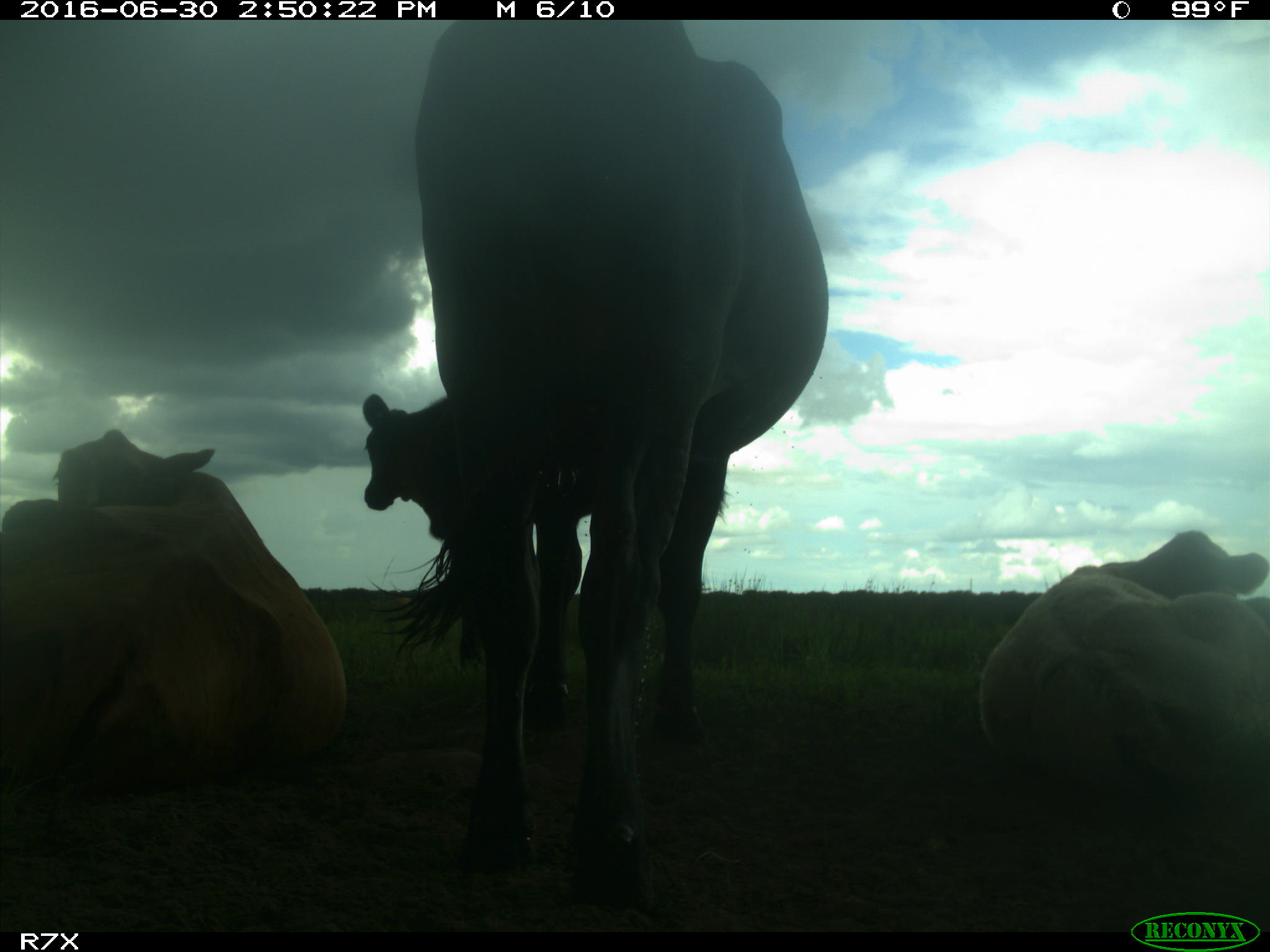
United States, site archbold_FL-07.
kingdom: Animalia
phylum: Chordata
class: Mammalia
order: Artiodactyla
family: Bovidae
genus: Bos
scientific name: Bos taurus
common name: domestic cow